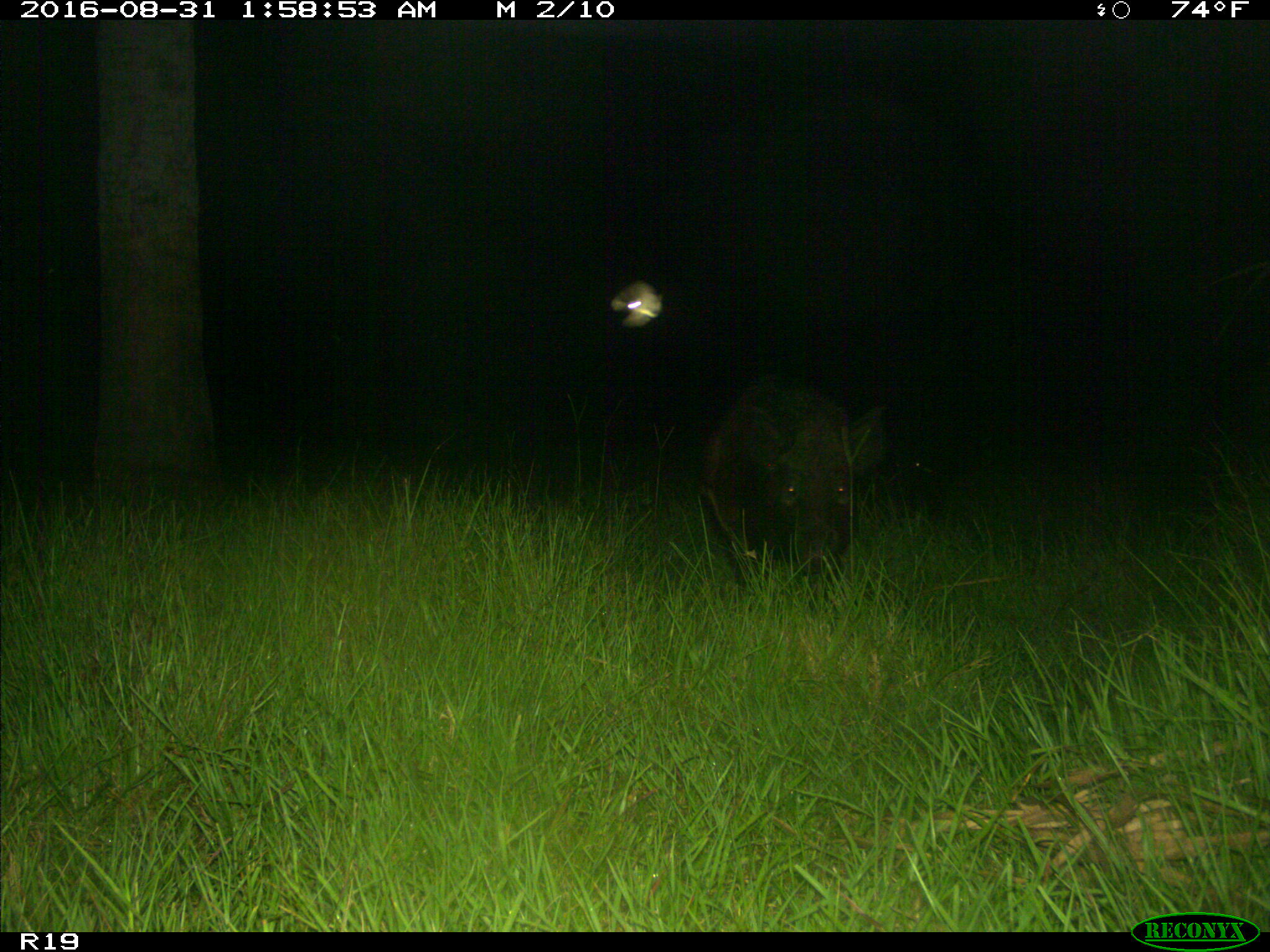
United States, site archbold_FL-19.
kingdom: Animalia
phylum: Chordata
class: Mammalia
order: Artiodactyla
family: Suidae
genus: Sus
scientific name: Sus scrofa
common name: wild boar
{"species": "Sus scrofa (wild boar)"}